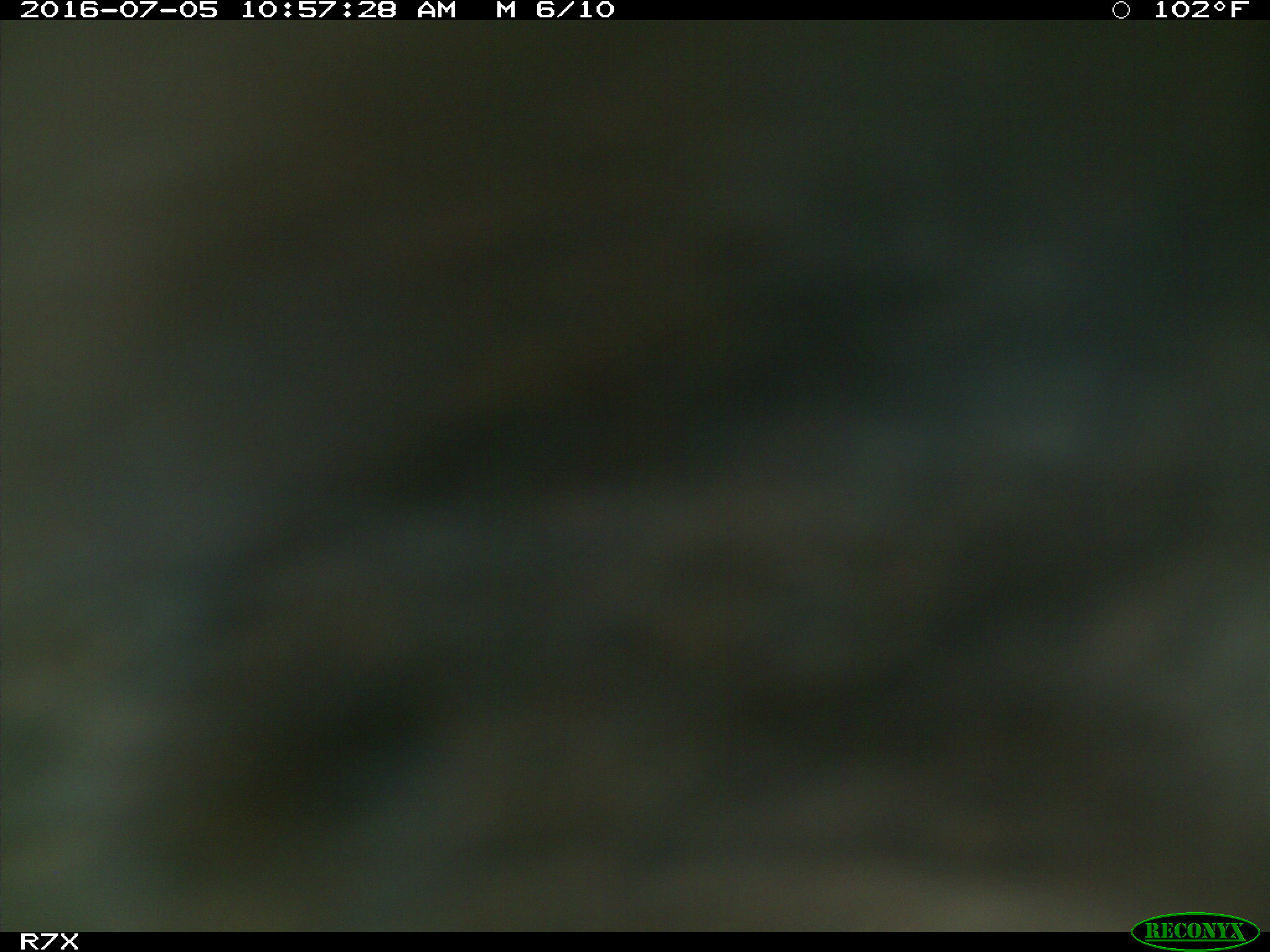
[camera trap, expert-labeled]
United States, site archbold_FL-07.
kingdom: Animalia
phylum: Chordata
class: Mammalia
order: Artiodactyla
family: Bovidae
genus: Bos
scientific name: Bos taurus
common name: domestic cow